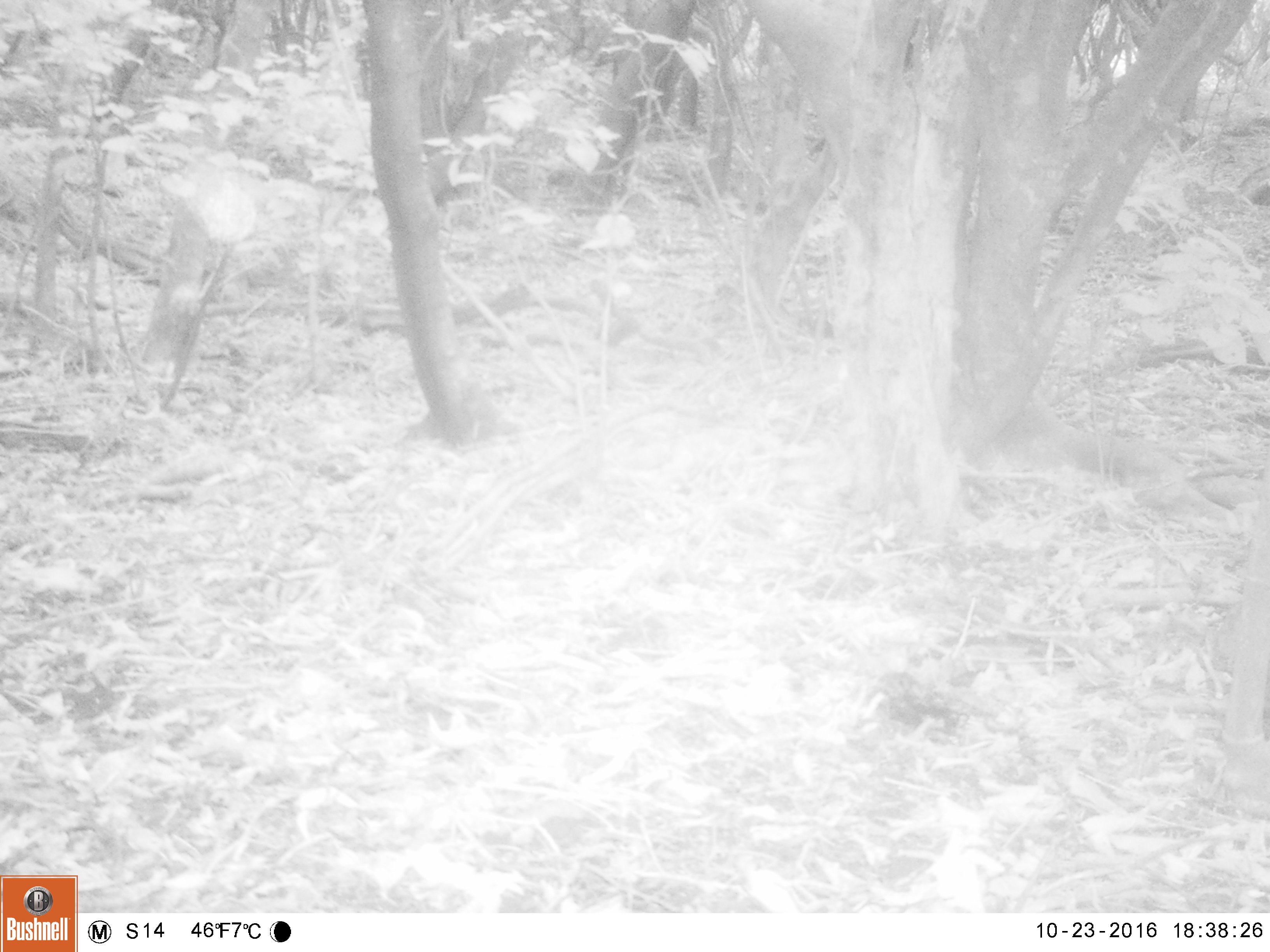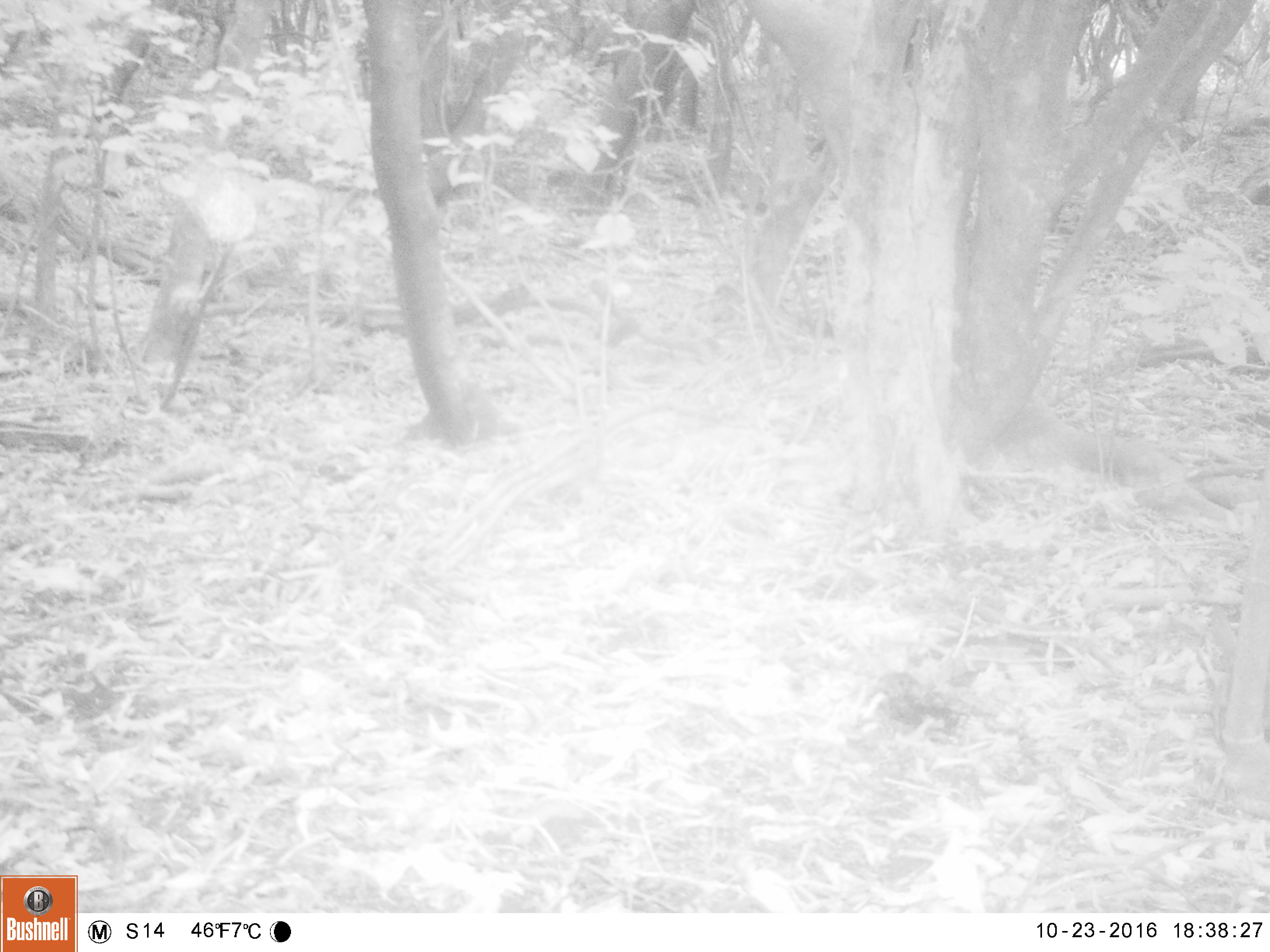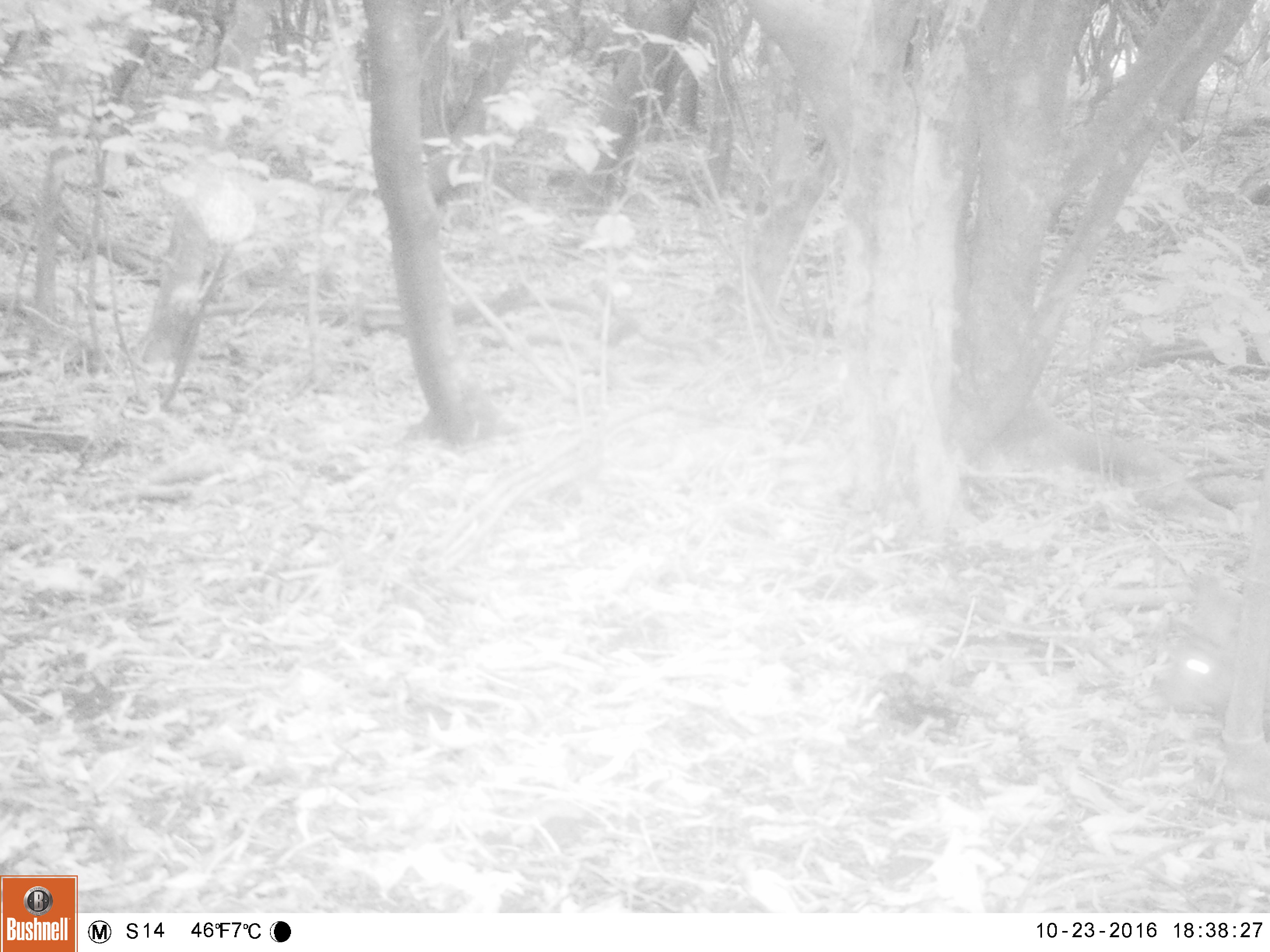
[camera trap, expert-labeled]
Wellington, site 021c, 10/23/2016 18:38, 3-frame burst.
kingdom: Animalia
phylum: Chordata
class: Mammalia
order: Lagomorpha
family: Leporidae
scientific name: Leporidae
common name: rabbit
Rabbit (Leporidae).